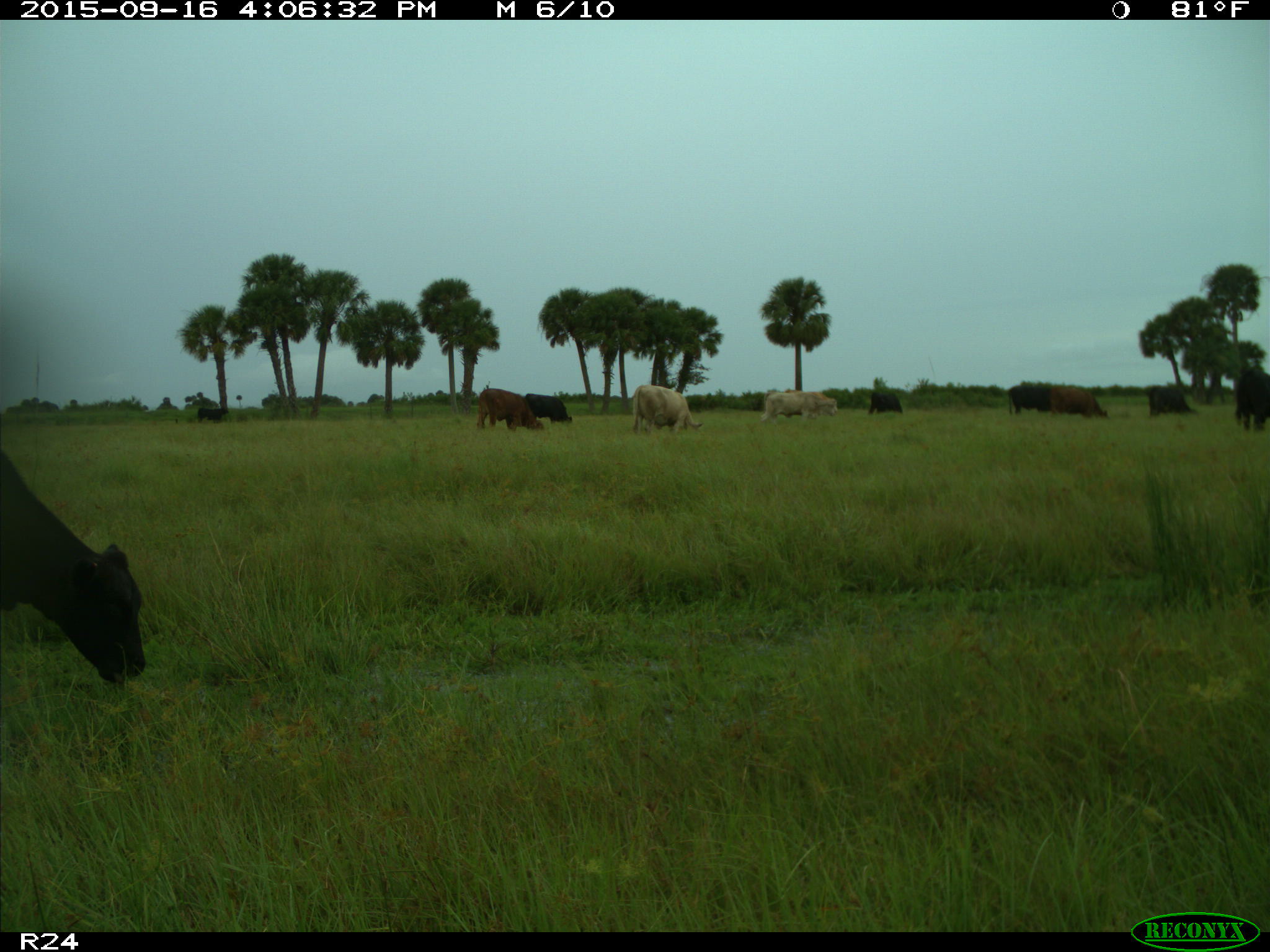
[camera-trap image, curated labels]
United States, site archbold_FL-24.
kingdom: Animalia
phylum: Chordata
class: Mammalia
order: Artiodactyla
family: Bovidae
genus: Bos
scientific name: Bos taurus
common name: domestic cow